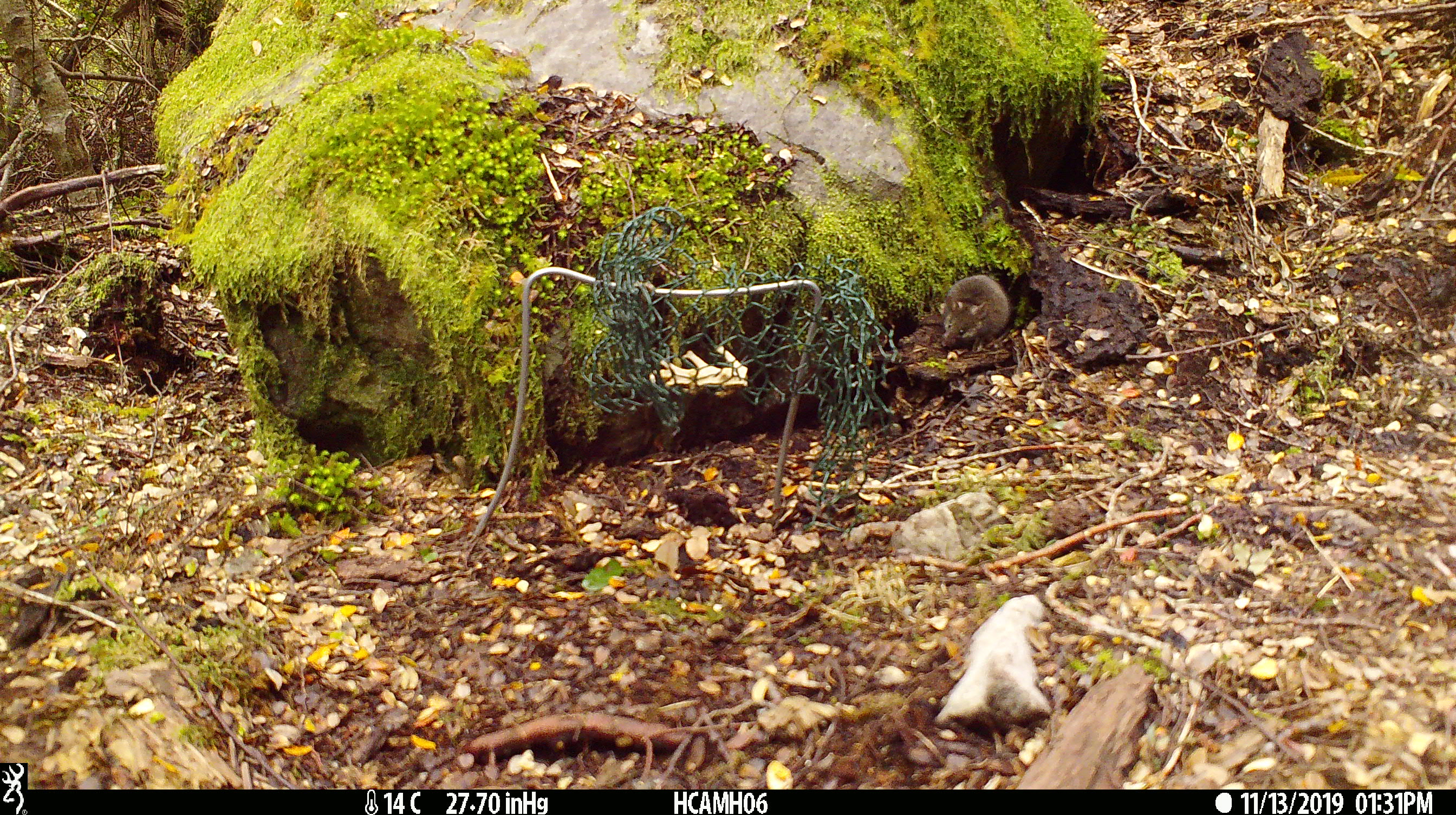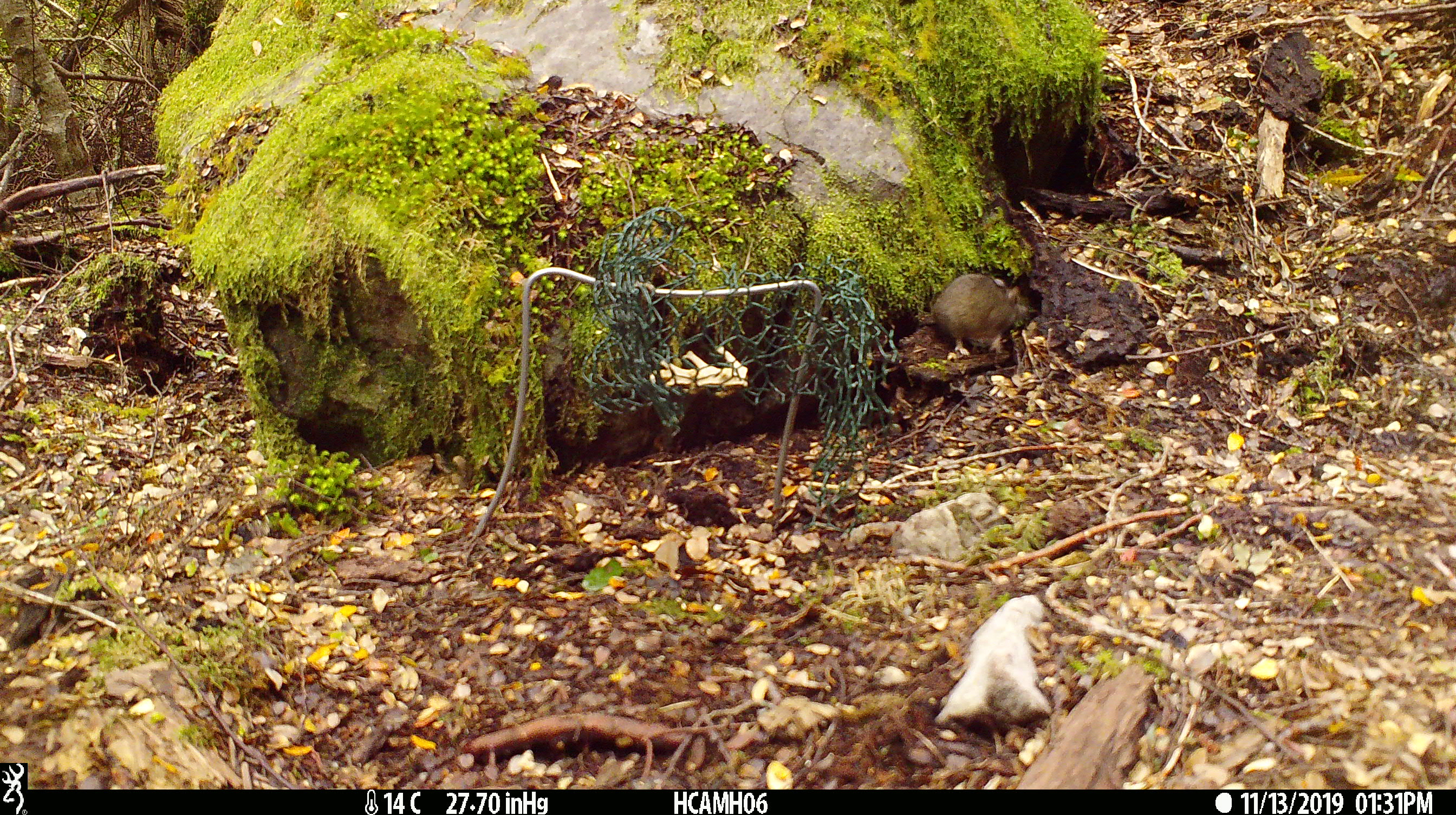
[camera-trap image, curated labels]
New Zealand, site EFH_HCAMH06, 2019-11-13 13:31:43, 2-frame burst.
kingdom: Animalia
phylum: Chordata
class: Mammalia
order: Rodentia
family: Muridae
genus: Mus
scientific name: Mus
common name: mouse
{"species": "mouse (Mus)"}